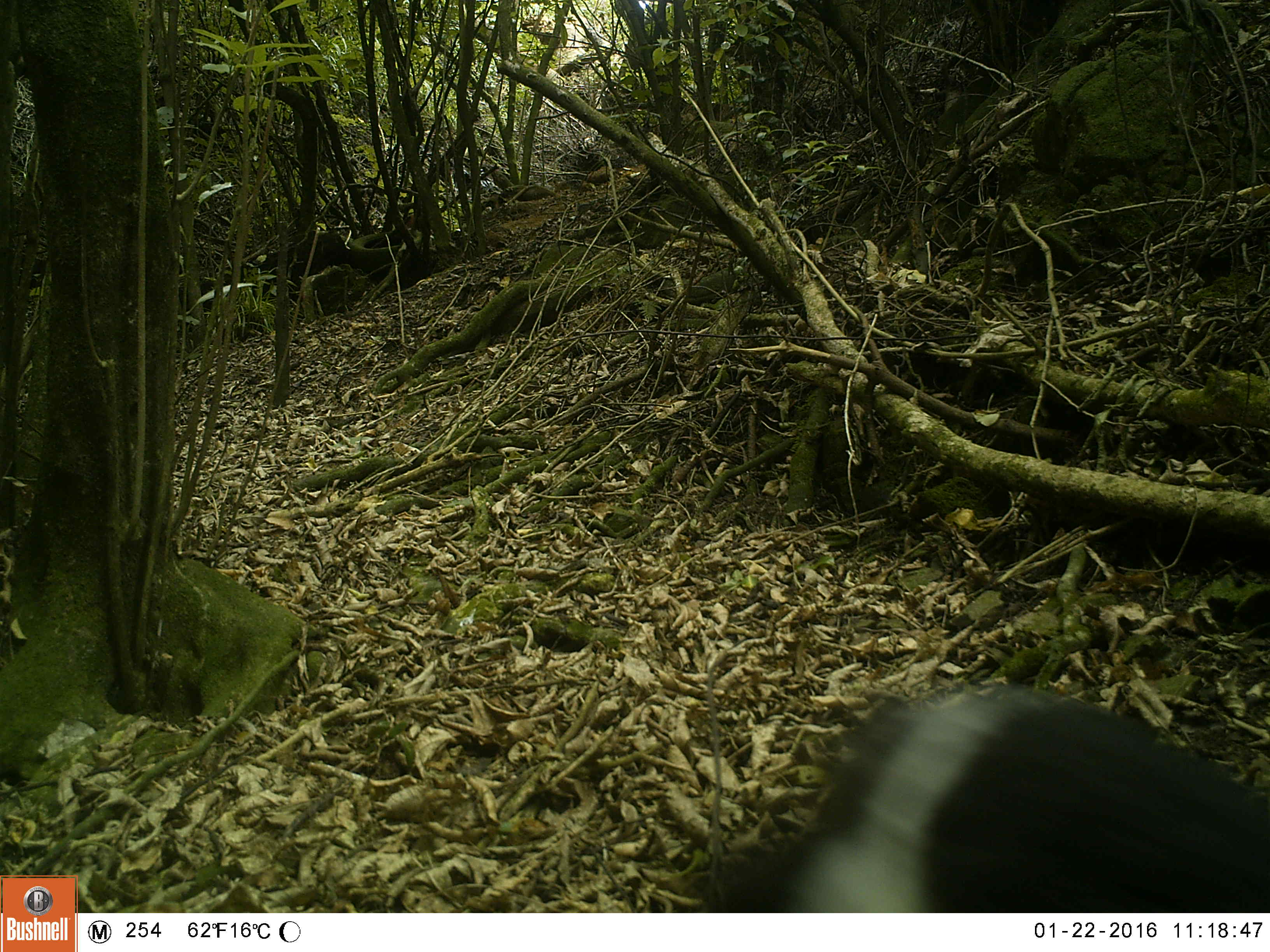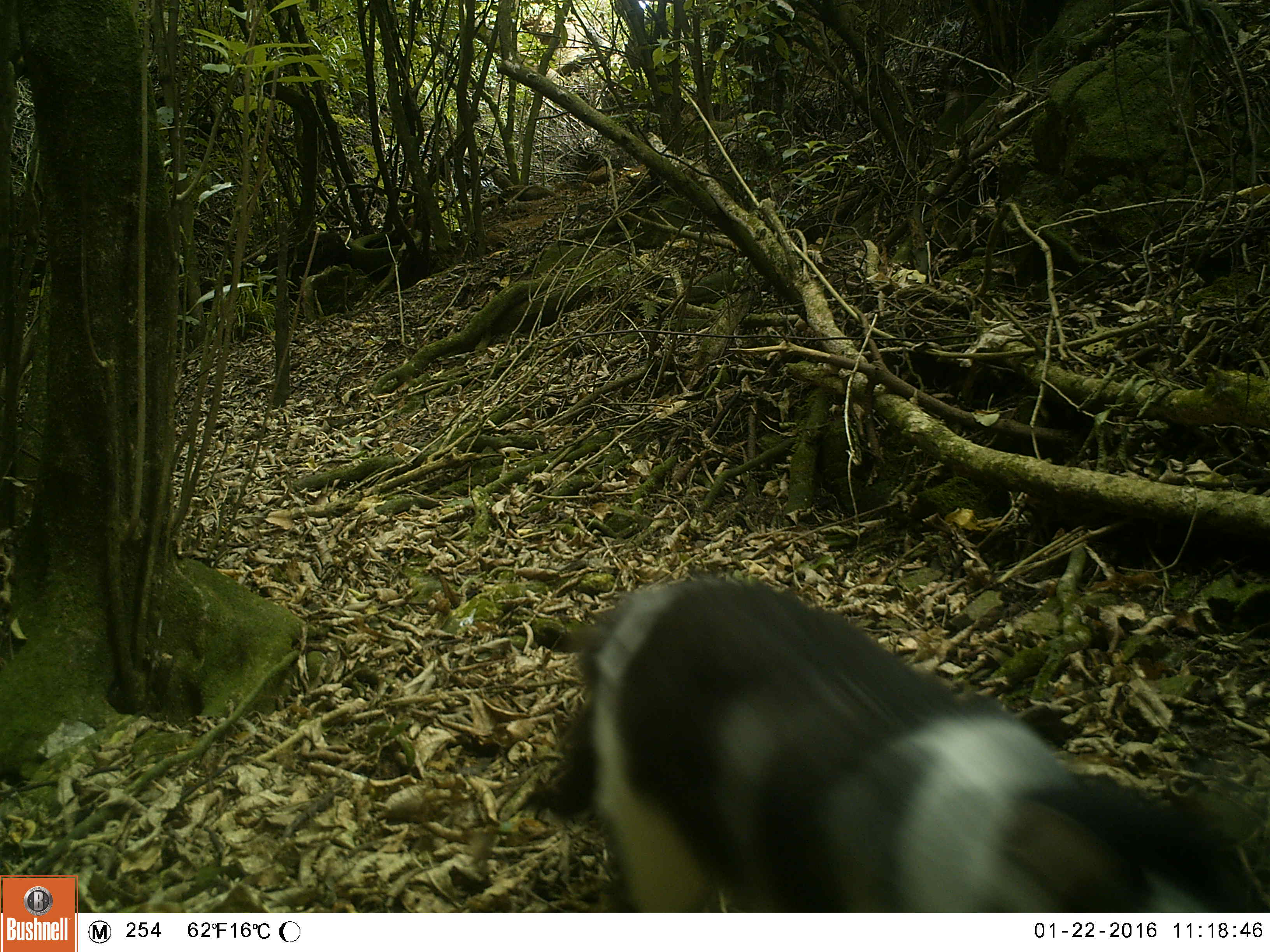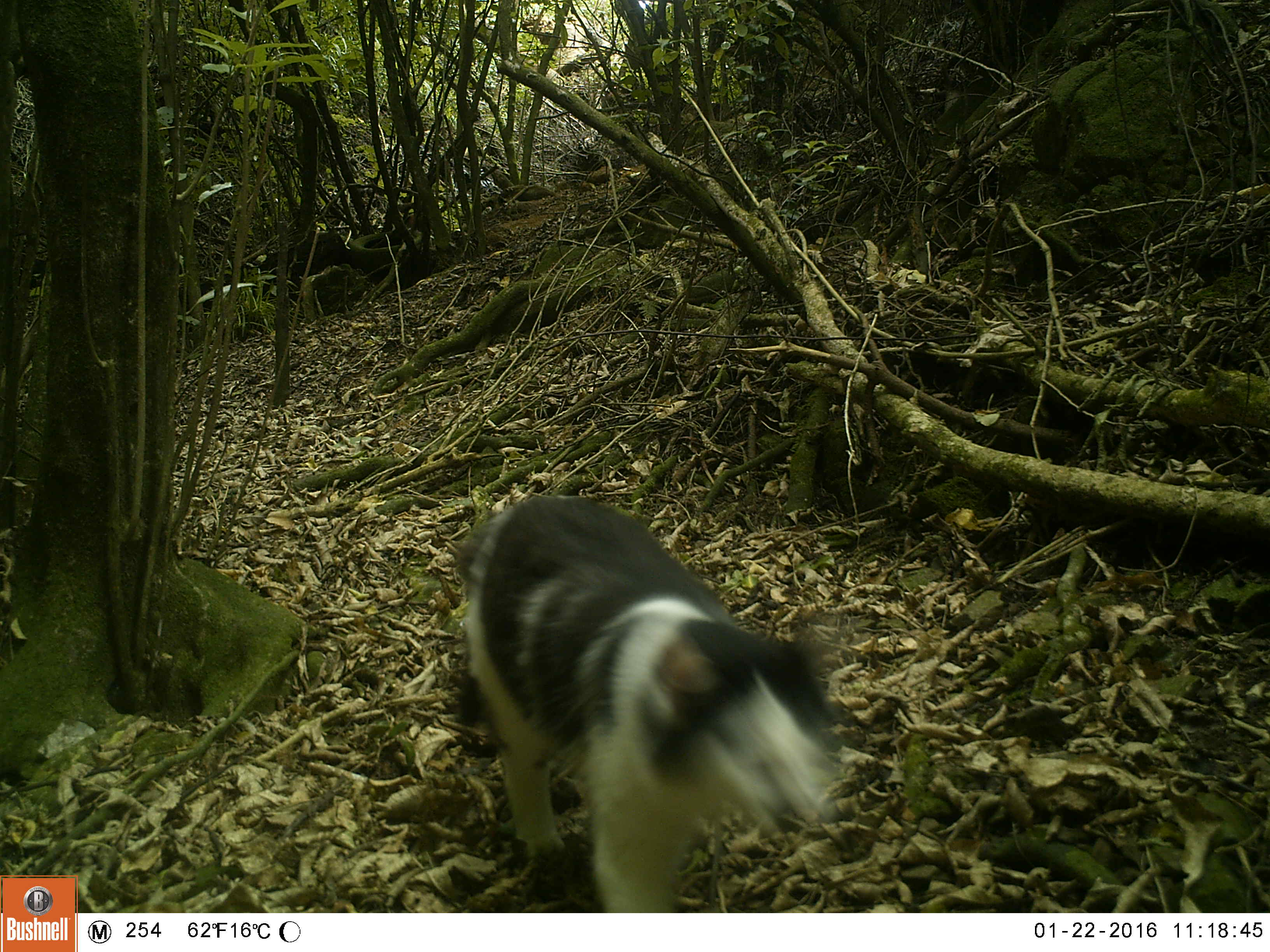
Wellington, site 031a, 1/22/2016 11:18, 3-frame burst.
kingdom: Animalia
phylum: Chordata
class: Mammalia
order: Carnivora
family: Felidae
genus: Felis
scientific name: Felis catus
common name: cat